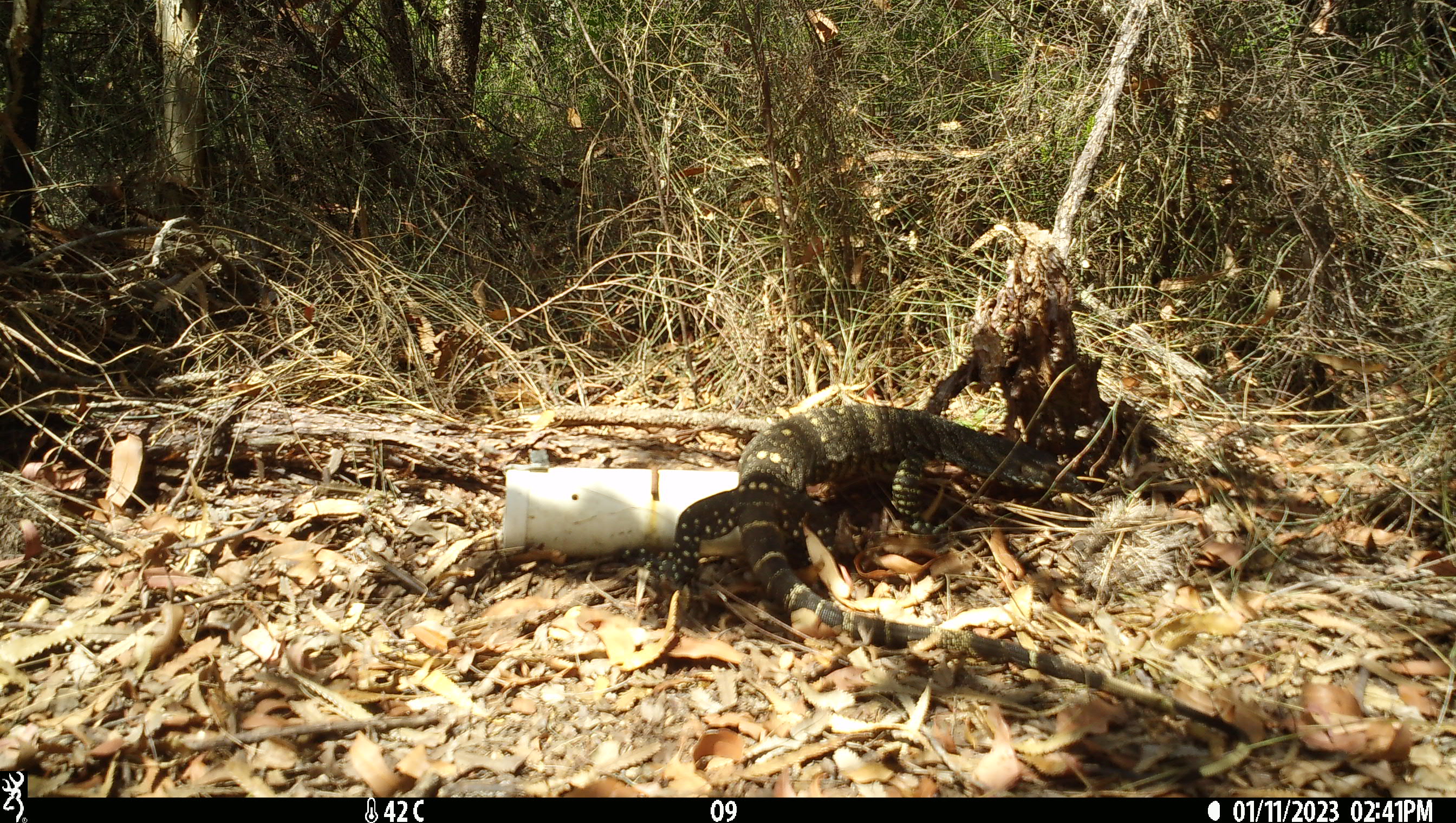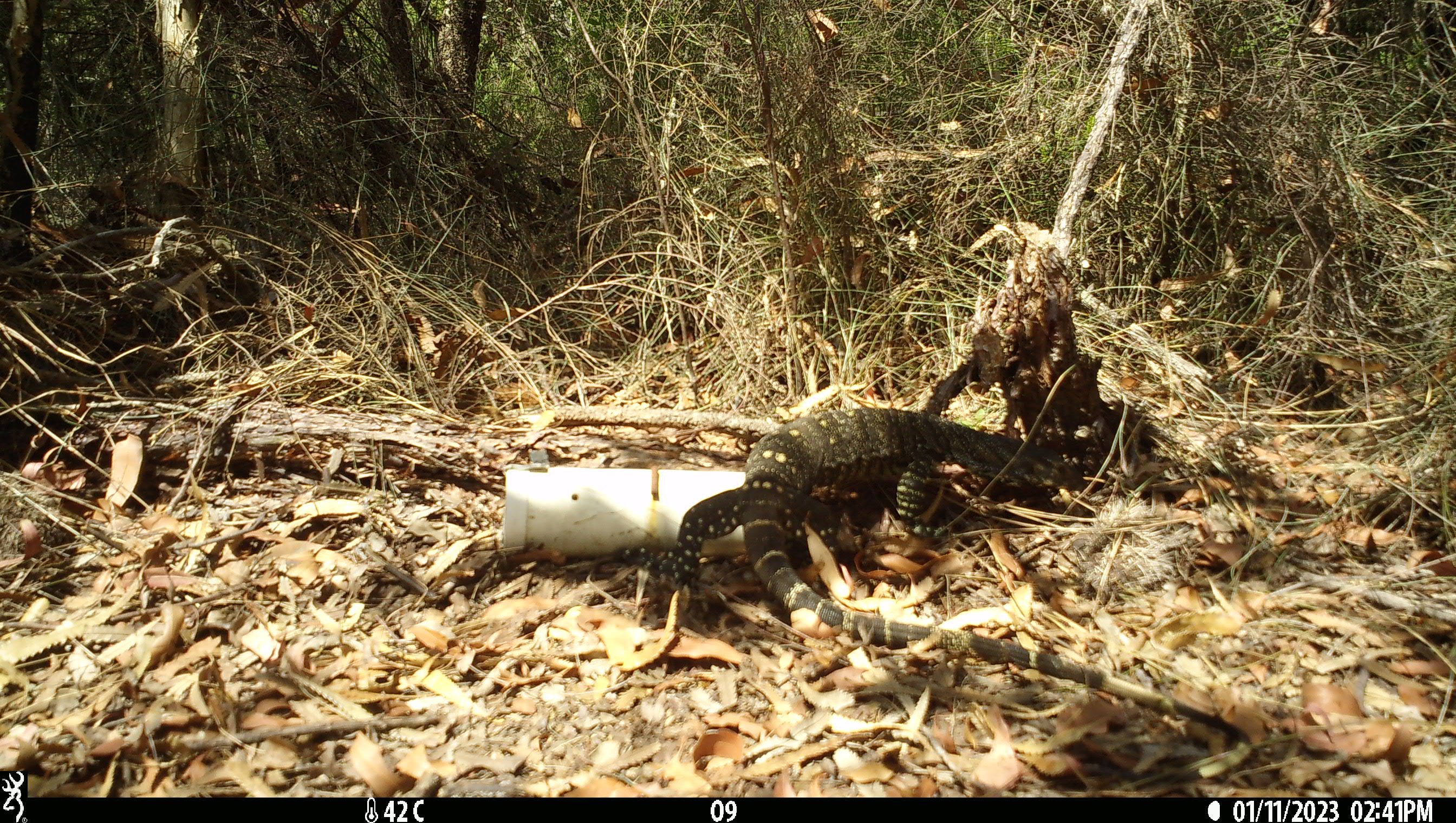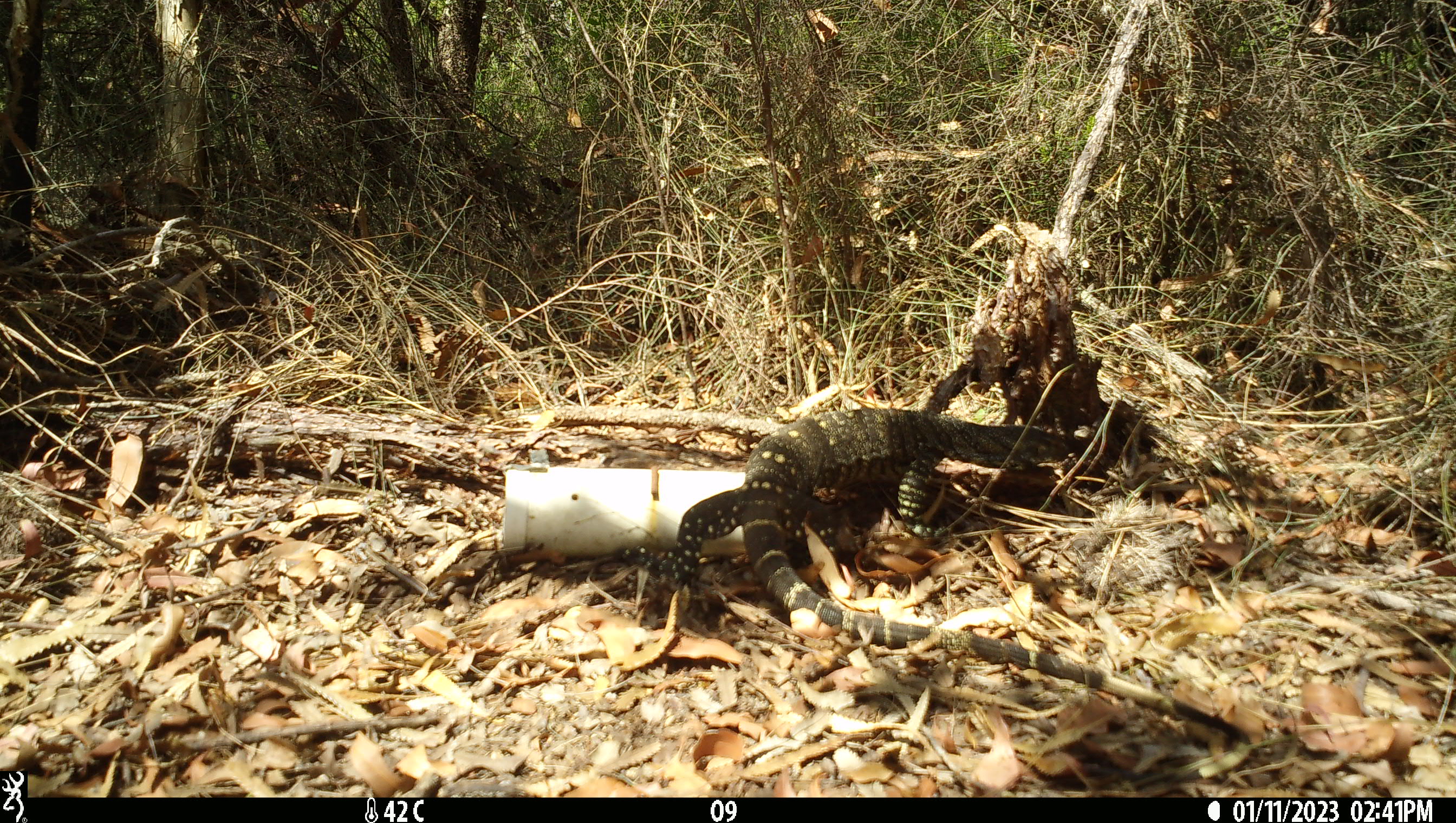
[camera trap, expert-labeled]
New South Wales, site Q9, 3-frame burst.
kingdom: Animalia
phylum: Chordata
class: Reptilia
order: Squamata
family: Varanidae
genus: Varanus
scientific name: Varanus varius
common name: lace monitor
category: goanna